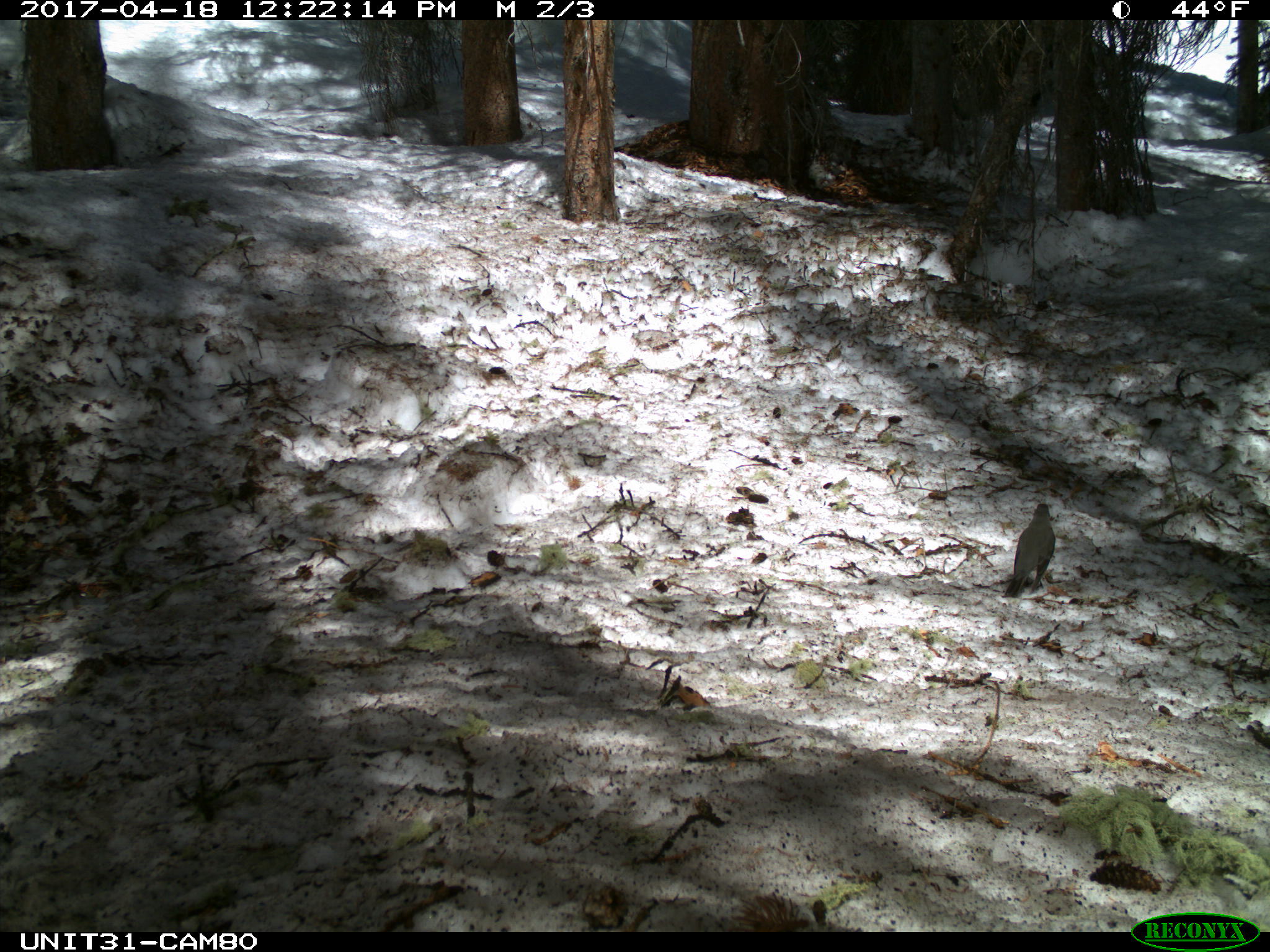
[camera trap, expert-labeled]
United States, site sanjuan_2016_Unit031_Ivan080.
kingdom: Animalia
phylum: Chordata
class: Aves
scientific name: Aves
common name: birds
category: unidentified bird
Unidentified bird (birds) (Aves).